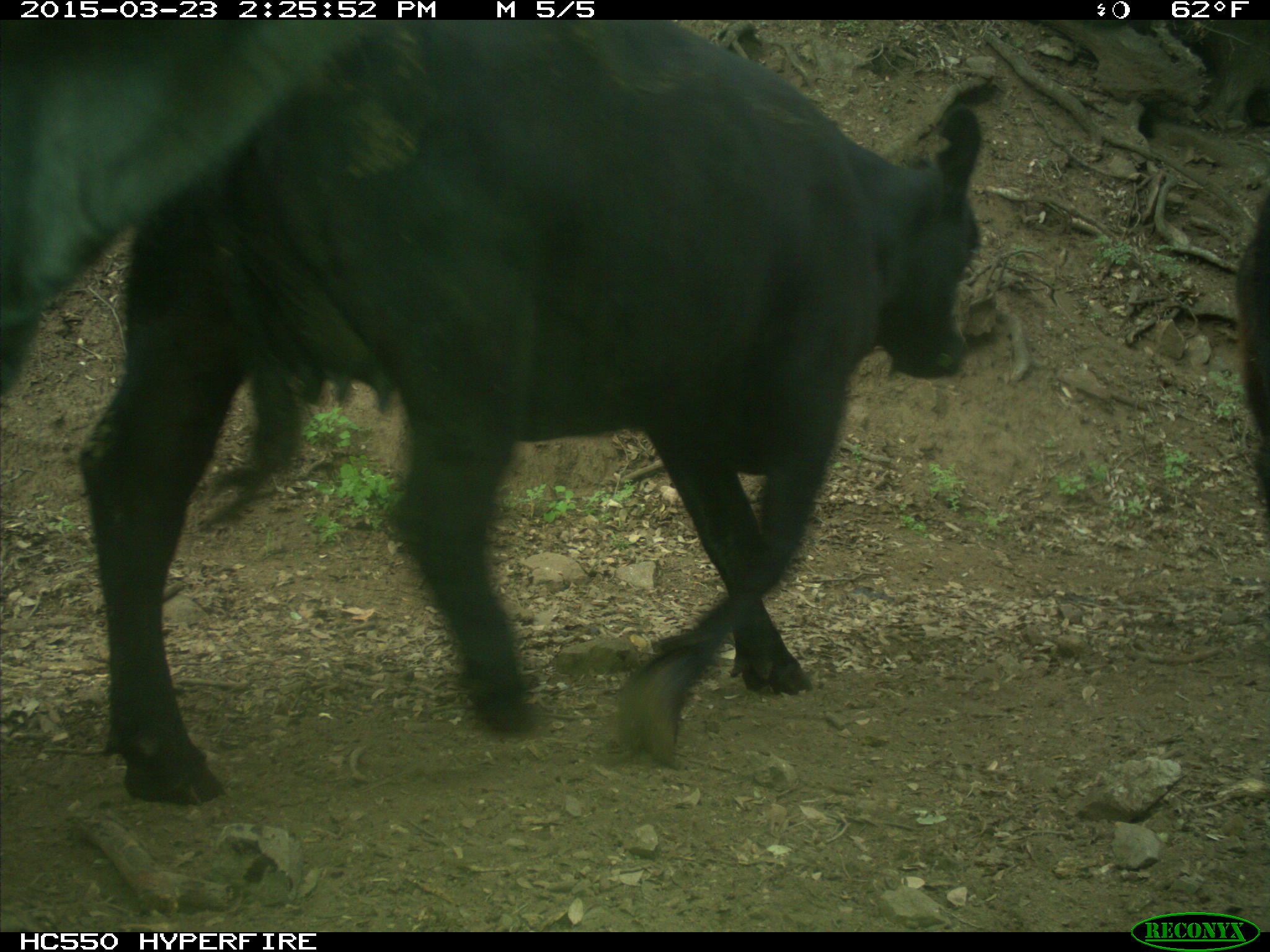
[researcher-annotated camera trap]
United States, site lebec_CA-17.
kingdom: Animalia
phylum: Chordata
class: Mammalia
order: Artiodactyla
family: Bovidae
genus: Bos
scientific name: Bos taurus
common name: domestic cow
Bos taurus (domestic cow).